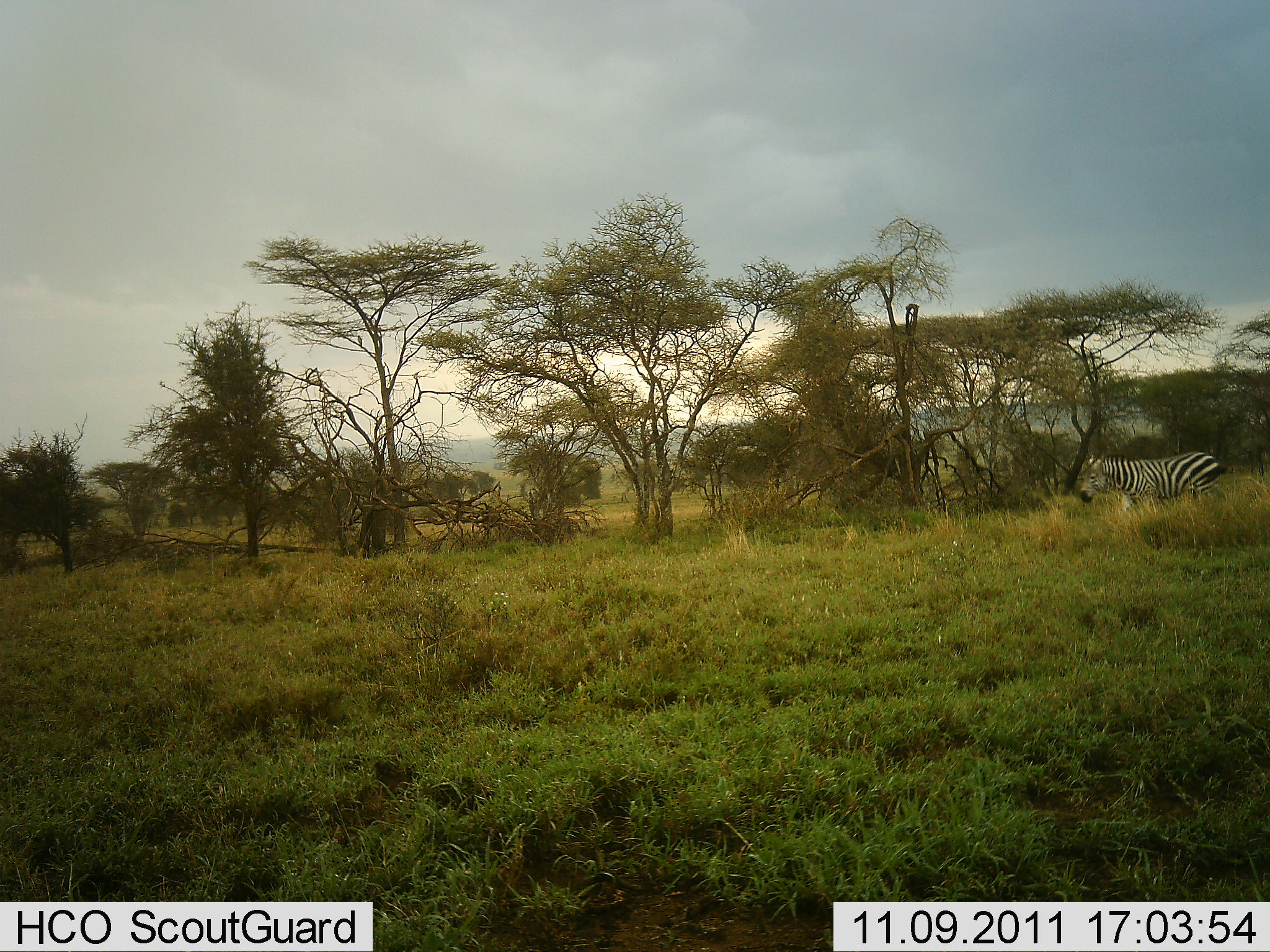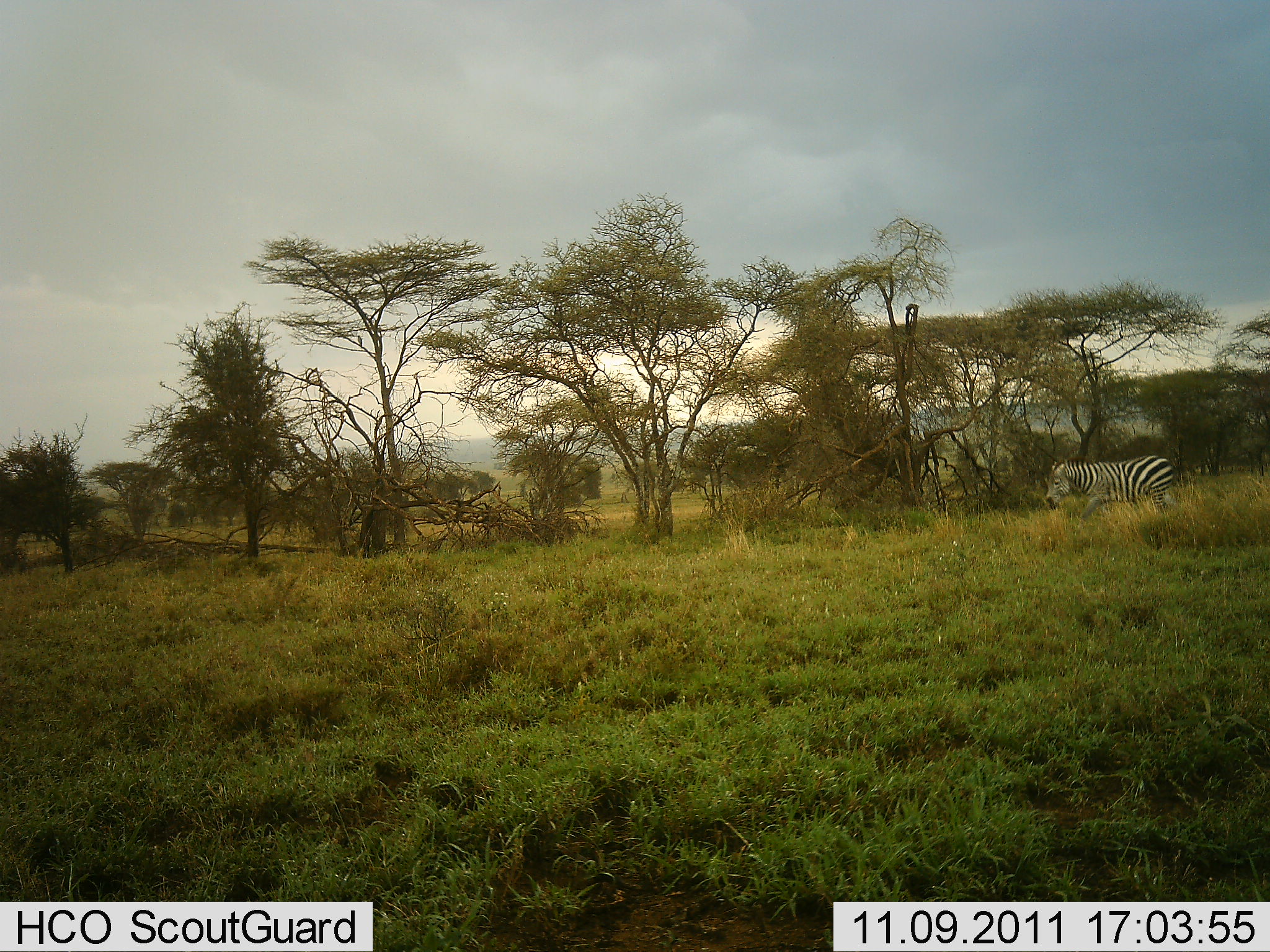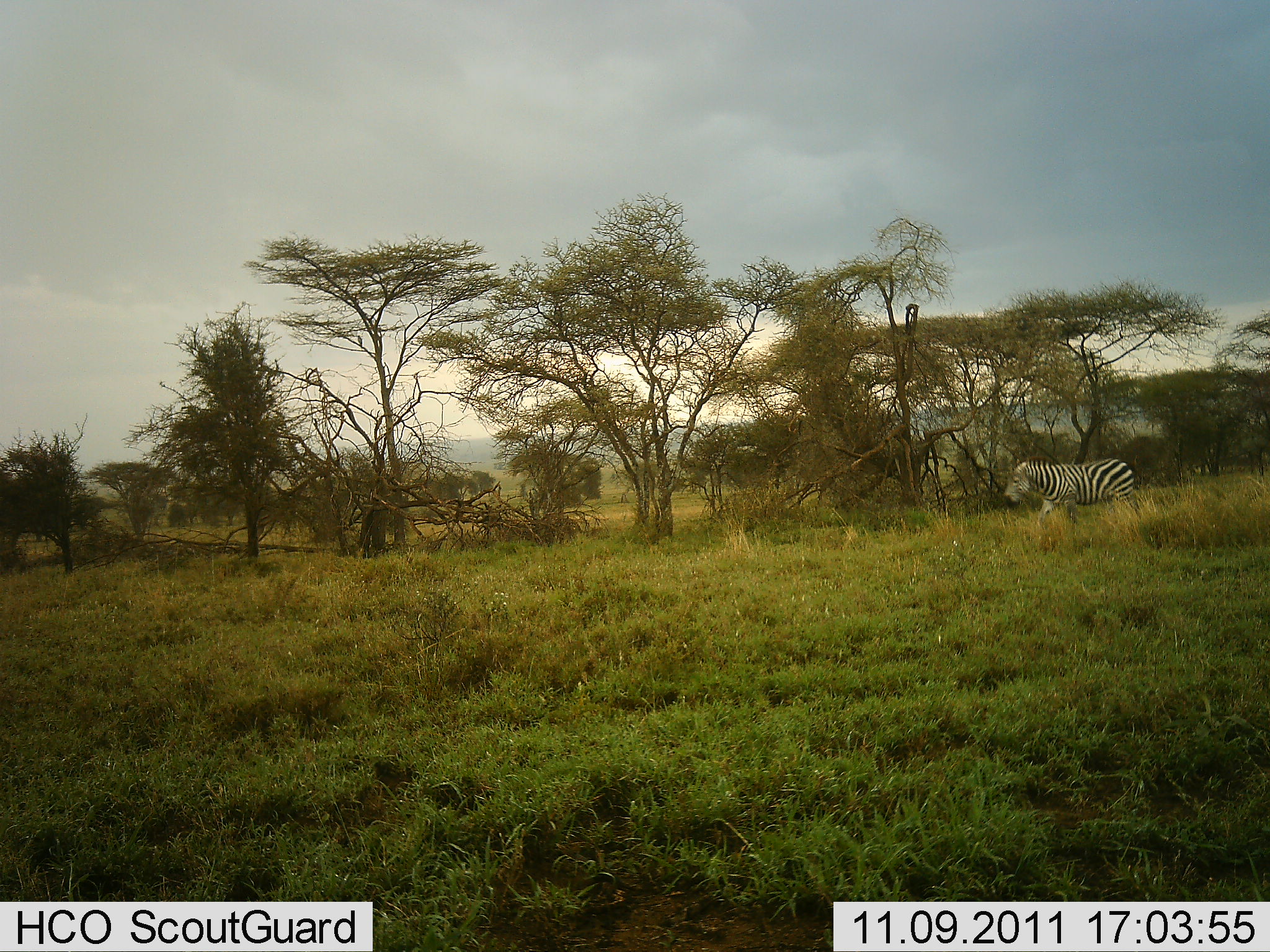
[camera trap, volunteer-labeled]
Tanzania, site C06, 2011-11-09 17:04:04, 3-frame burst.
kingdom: Animalia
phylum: Chordata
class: Mammalia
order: Perissodactyla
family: Equidae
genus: Equus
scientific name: Equus quagga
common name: plains zebra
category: zebra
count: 1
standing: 0%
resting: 0%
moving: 100%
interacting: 0%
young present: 0%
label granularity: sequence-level